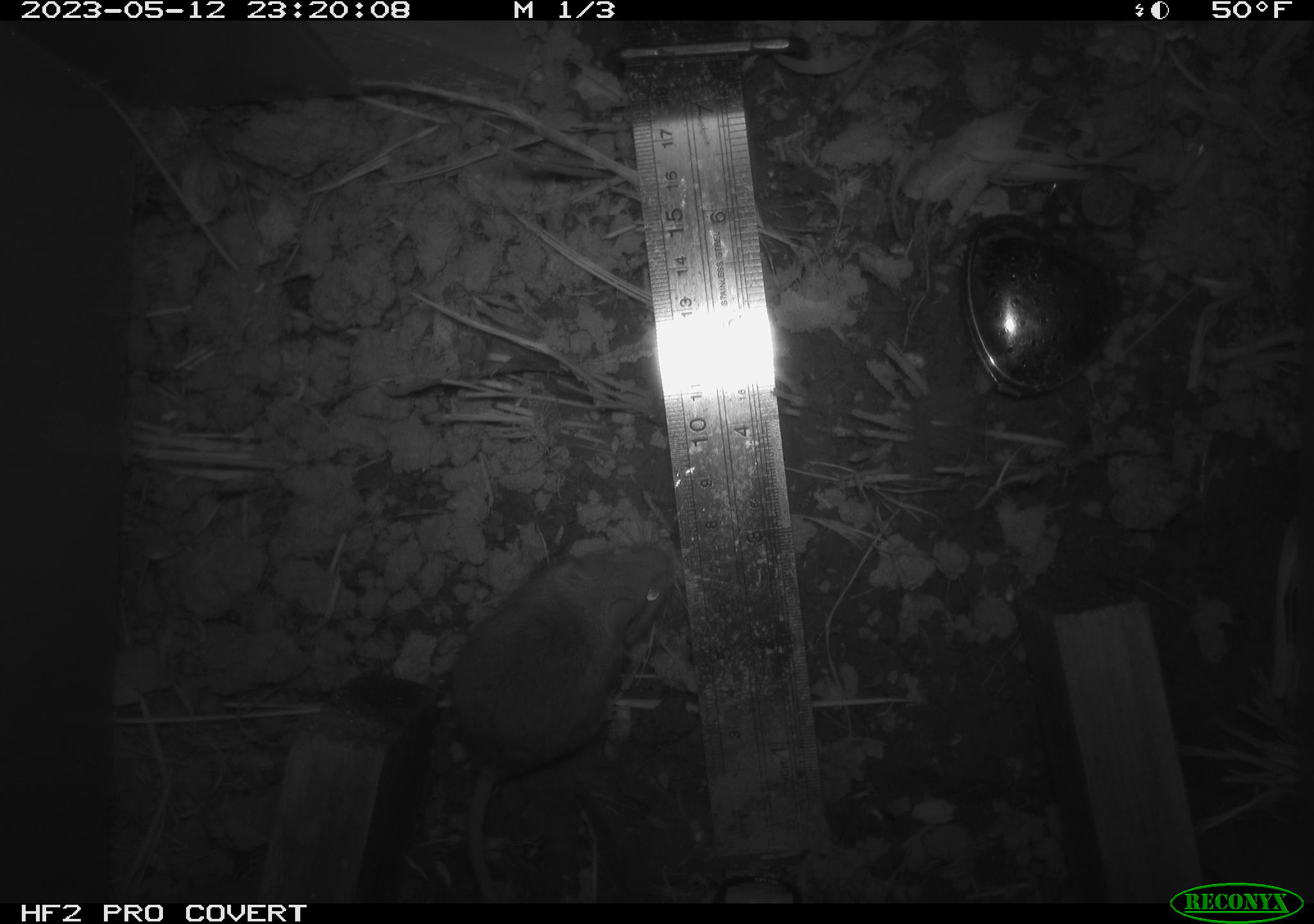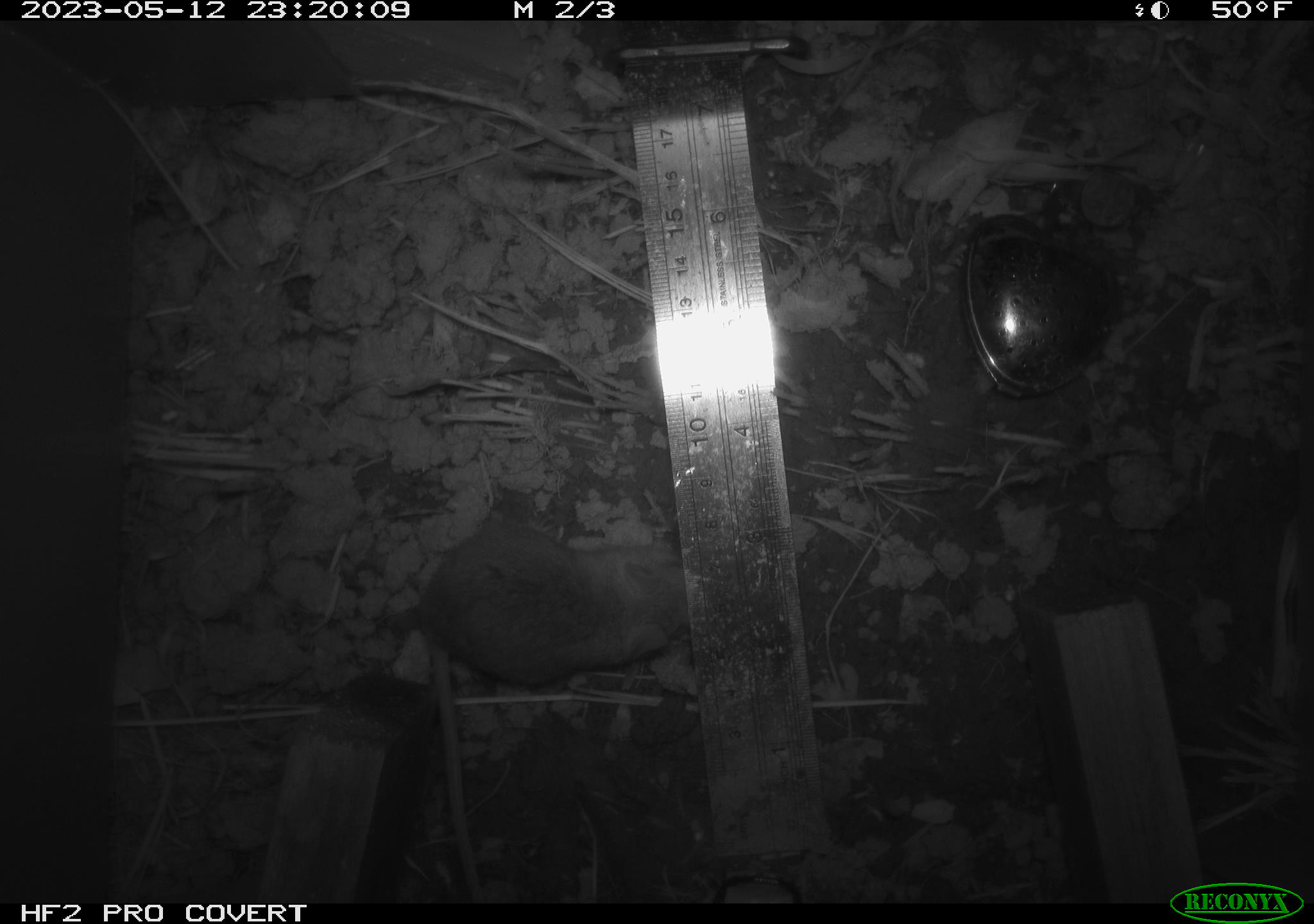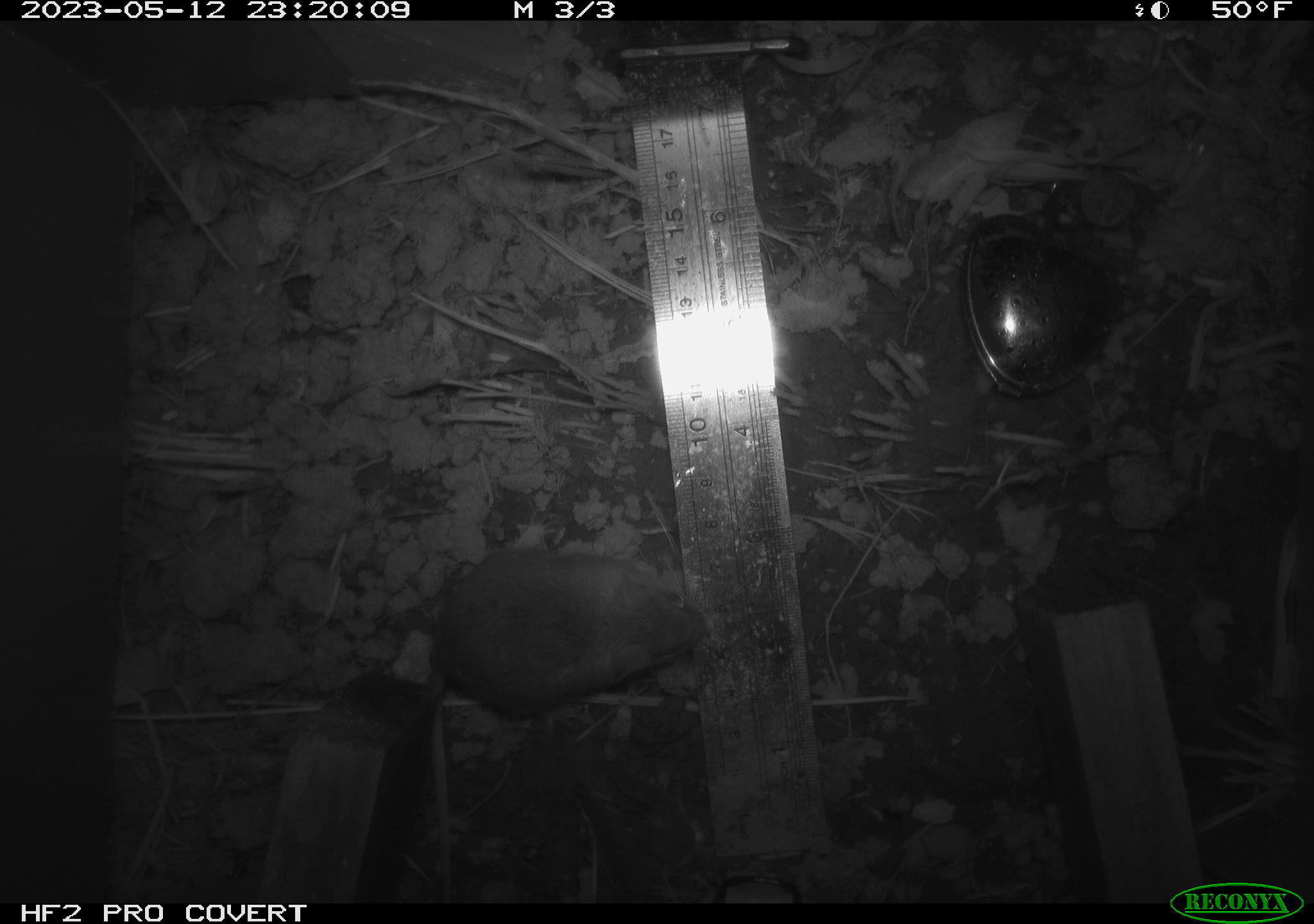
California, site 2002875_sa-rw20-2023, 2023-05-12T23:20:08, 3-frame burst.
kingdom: Animalia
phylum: Chordata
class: Mammalia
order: Rodentia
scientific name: Rodentia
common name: mouse species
Mouse species (Rodentia).